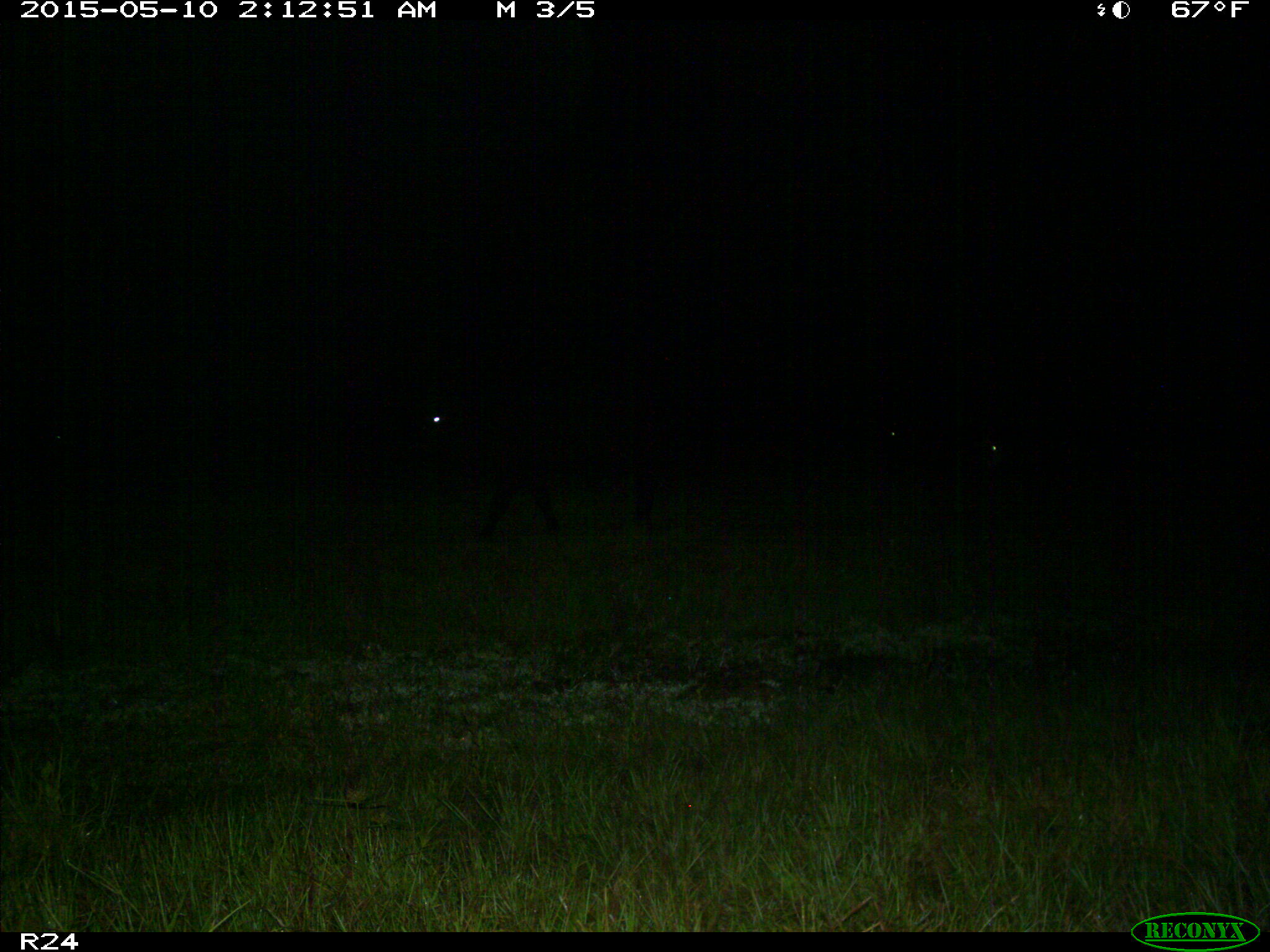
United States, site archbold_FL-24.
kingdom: Animalia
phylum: Chordata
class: Mammalia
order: Artiodactyla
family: Bovidae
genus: Bos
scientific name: Bos taurus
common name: domestic cow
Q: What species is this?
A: Bos taurus (domestic cow).